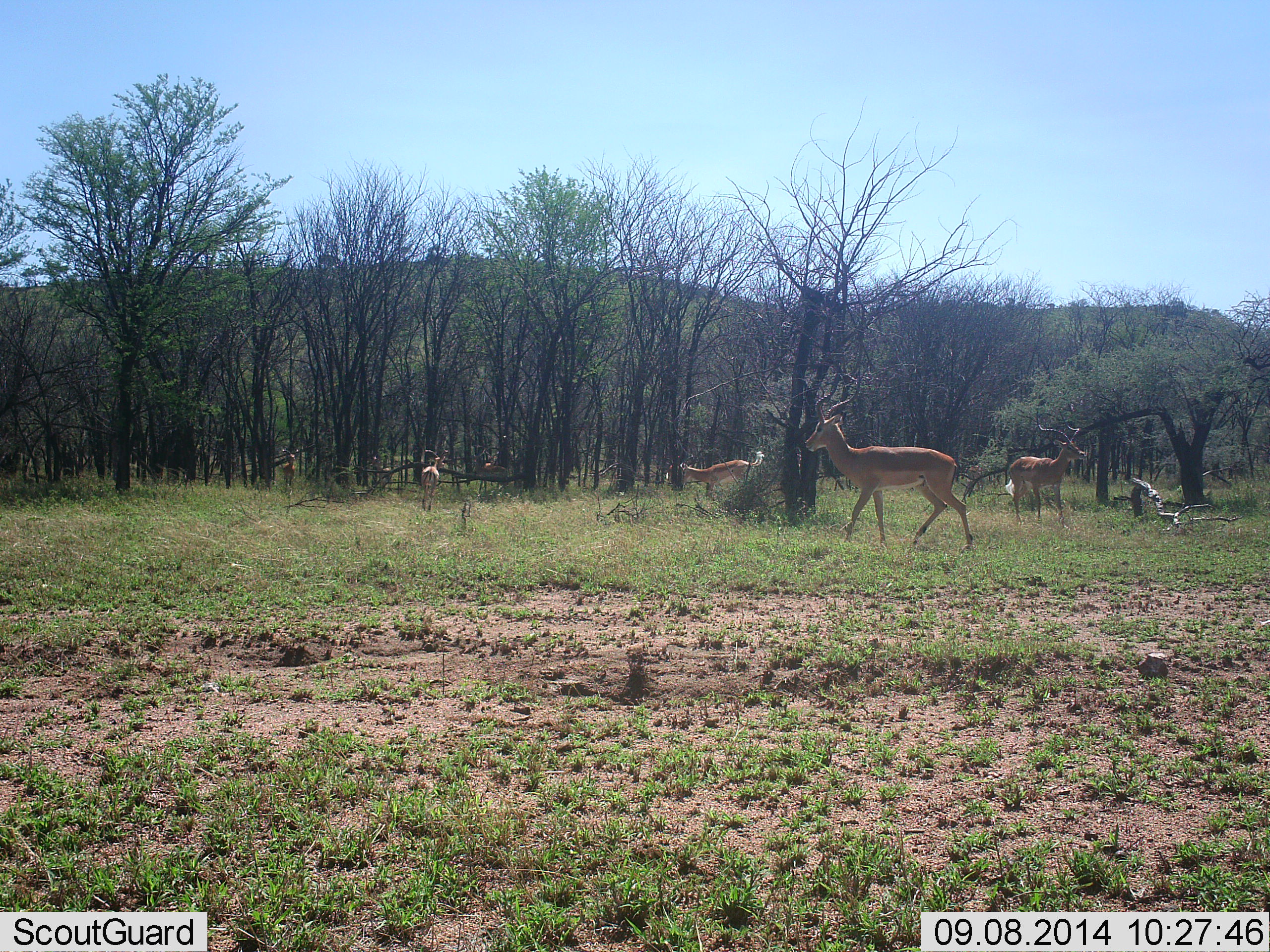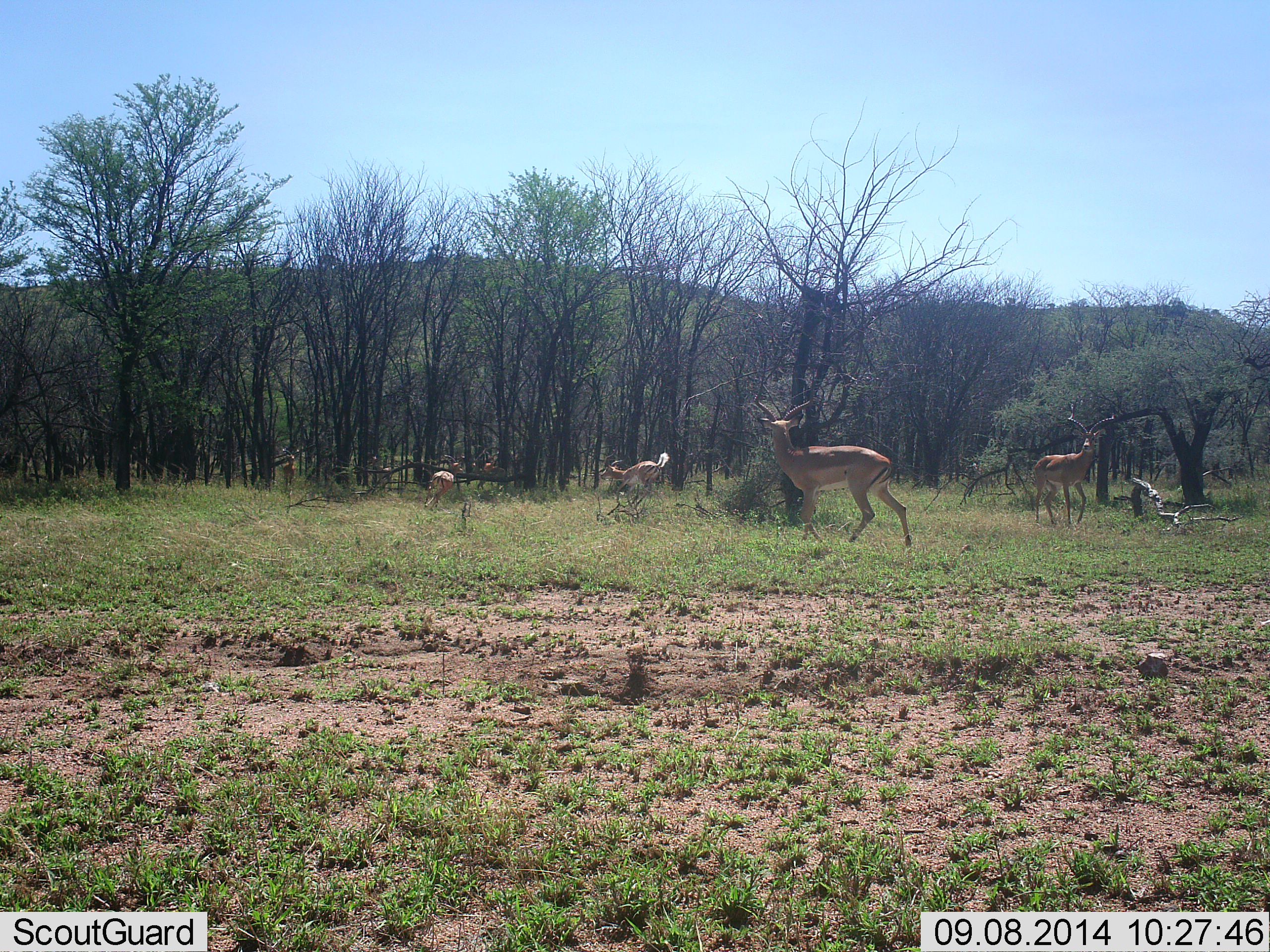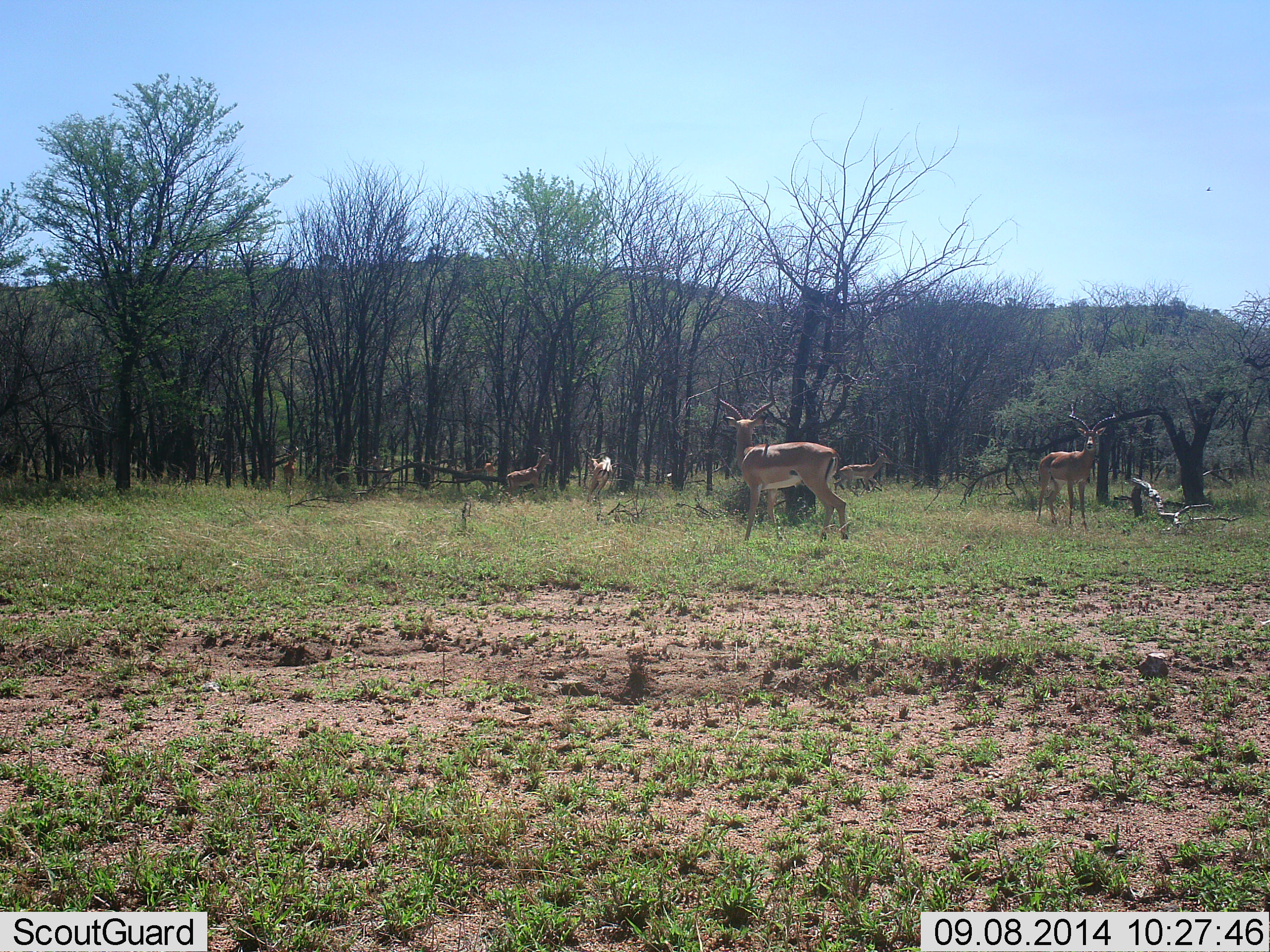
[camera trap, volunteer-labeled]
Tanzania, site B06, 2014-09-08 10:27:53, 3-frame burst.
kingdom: Animalia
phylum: Chordata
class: Mammalia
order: Artiodactyla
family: Bovidae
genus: Aepyceros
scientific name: Aepyceros melampus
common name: impala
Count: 4.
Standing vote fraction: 20%.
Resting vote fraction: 0%.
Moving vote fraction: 90%.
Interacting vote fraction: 10%.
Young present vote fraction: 0%.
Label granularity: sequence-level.